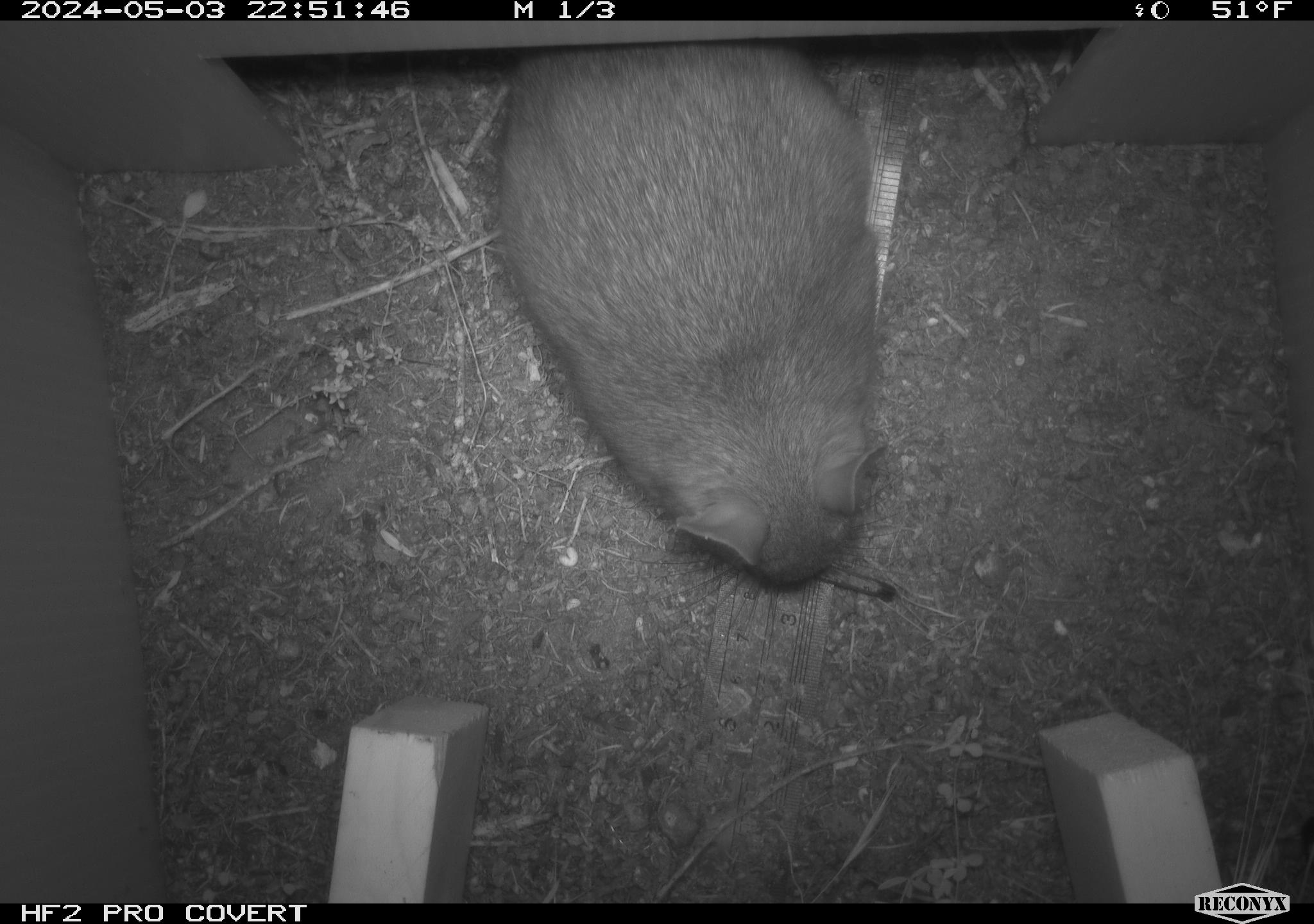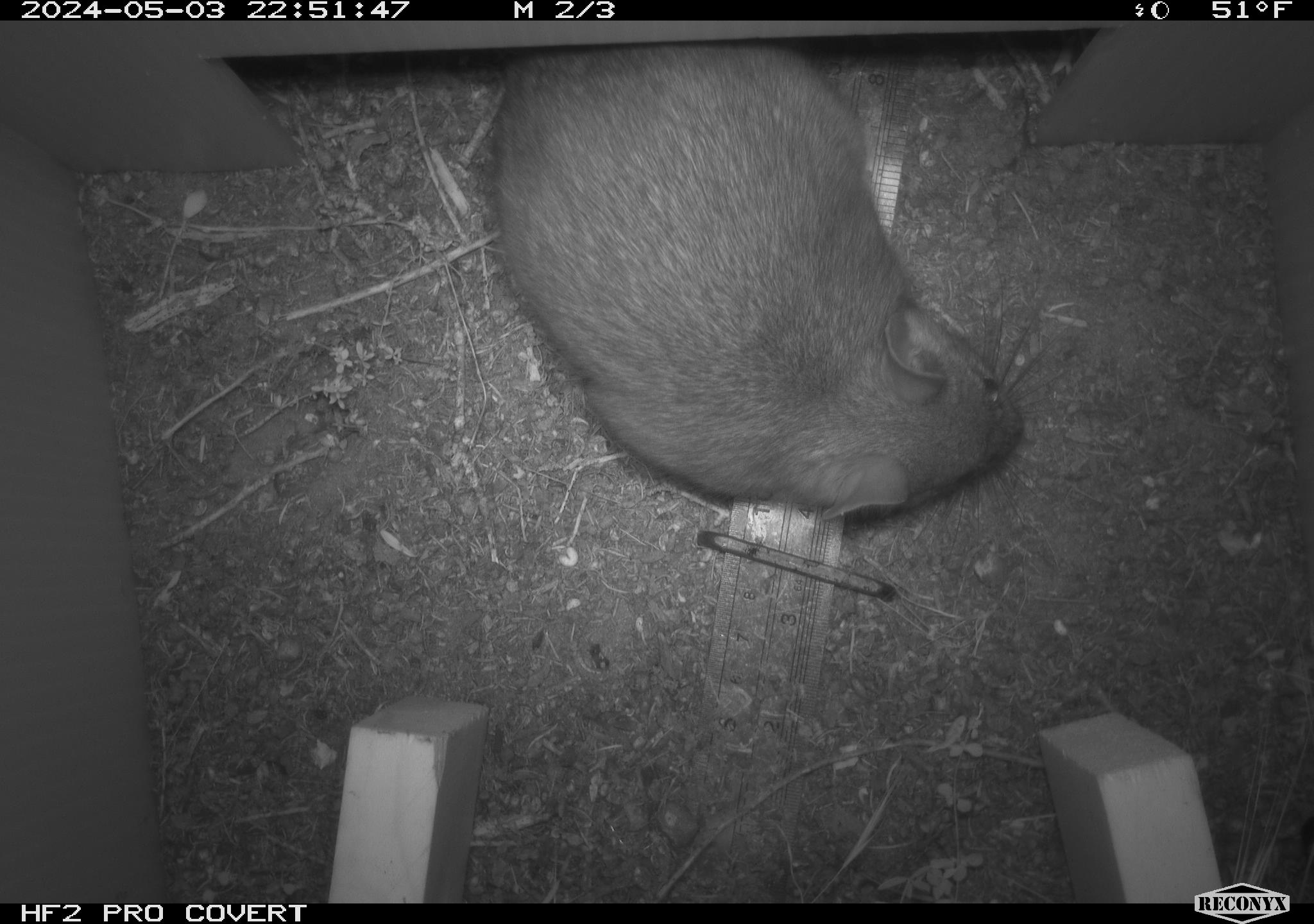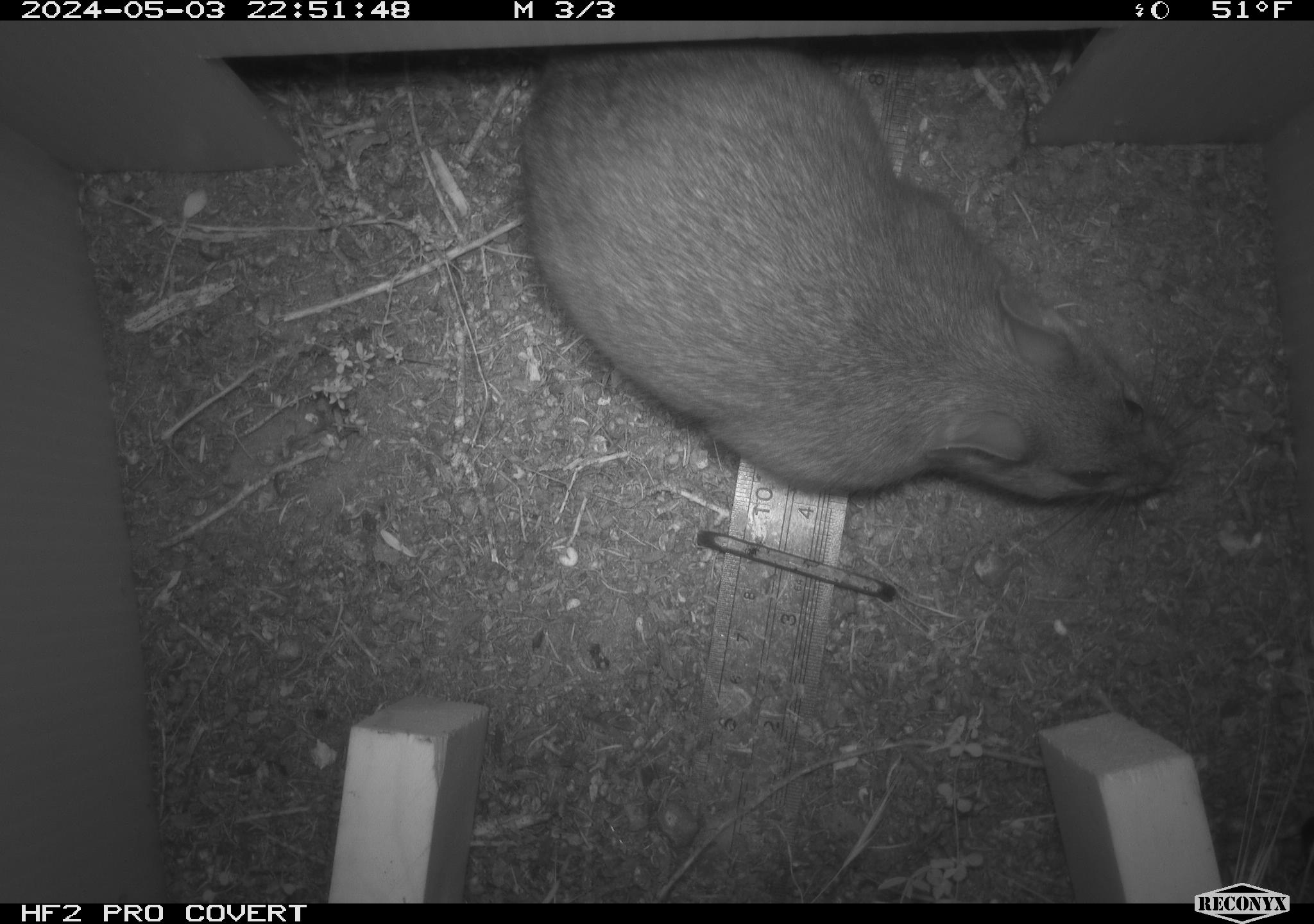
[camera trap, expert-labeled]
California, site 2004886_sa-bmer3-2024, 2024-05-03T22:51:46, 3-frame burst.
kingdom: Animalia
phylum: Chordata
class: Mammalia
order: Rodentia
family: Muridae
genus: Rattus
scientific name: Rattus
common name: rat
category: rattus species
Rattus species (rat) (Rattus).